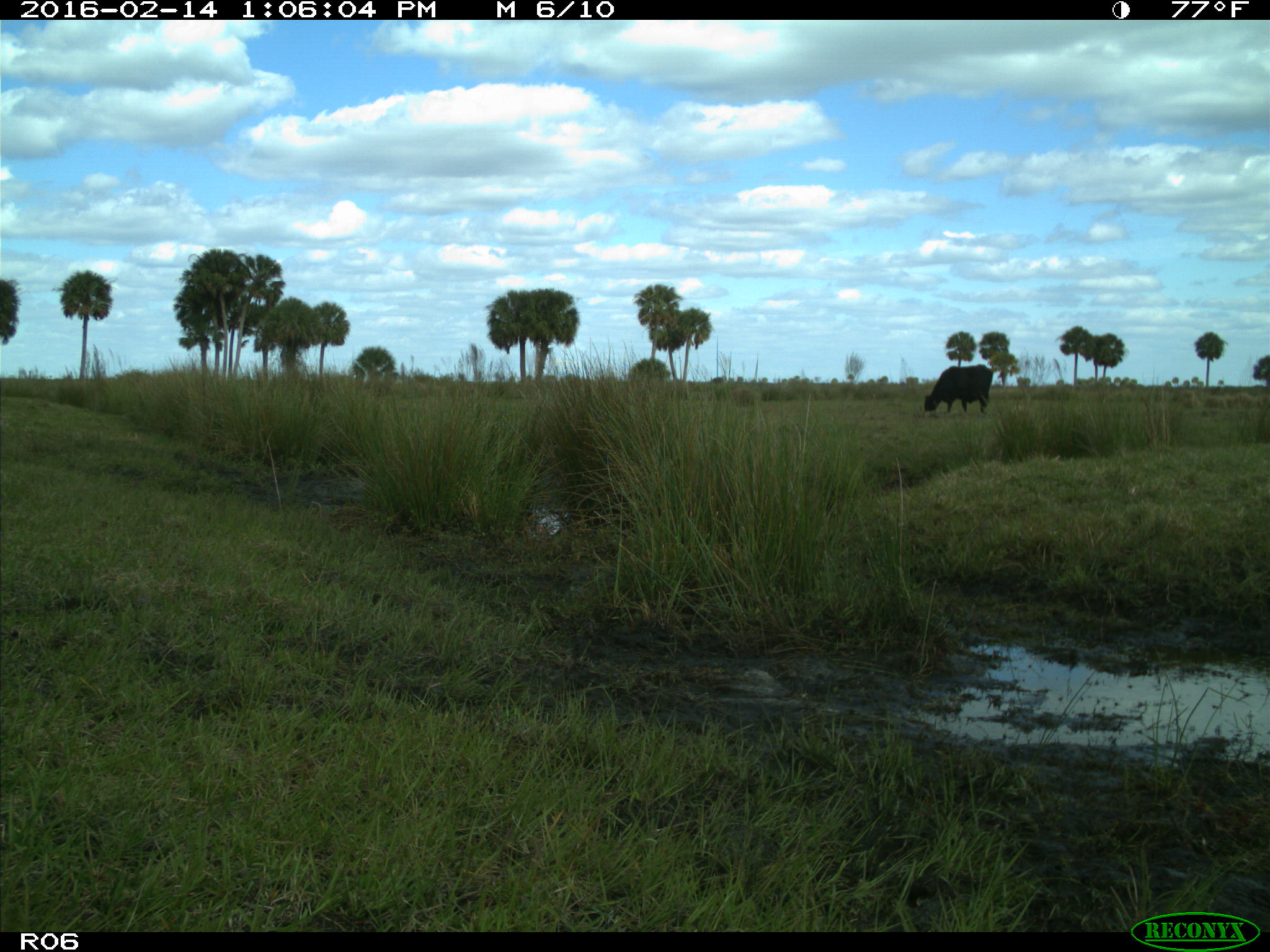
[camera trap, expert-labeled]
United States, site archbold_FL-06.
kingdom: Animalia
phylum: Chordata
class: Mammalia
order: Artiodactyla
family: Bovidae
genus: Bos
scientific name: Bos taurus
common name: domestic cow